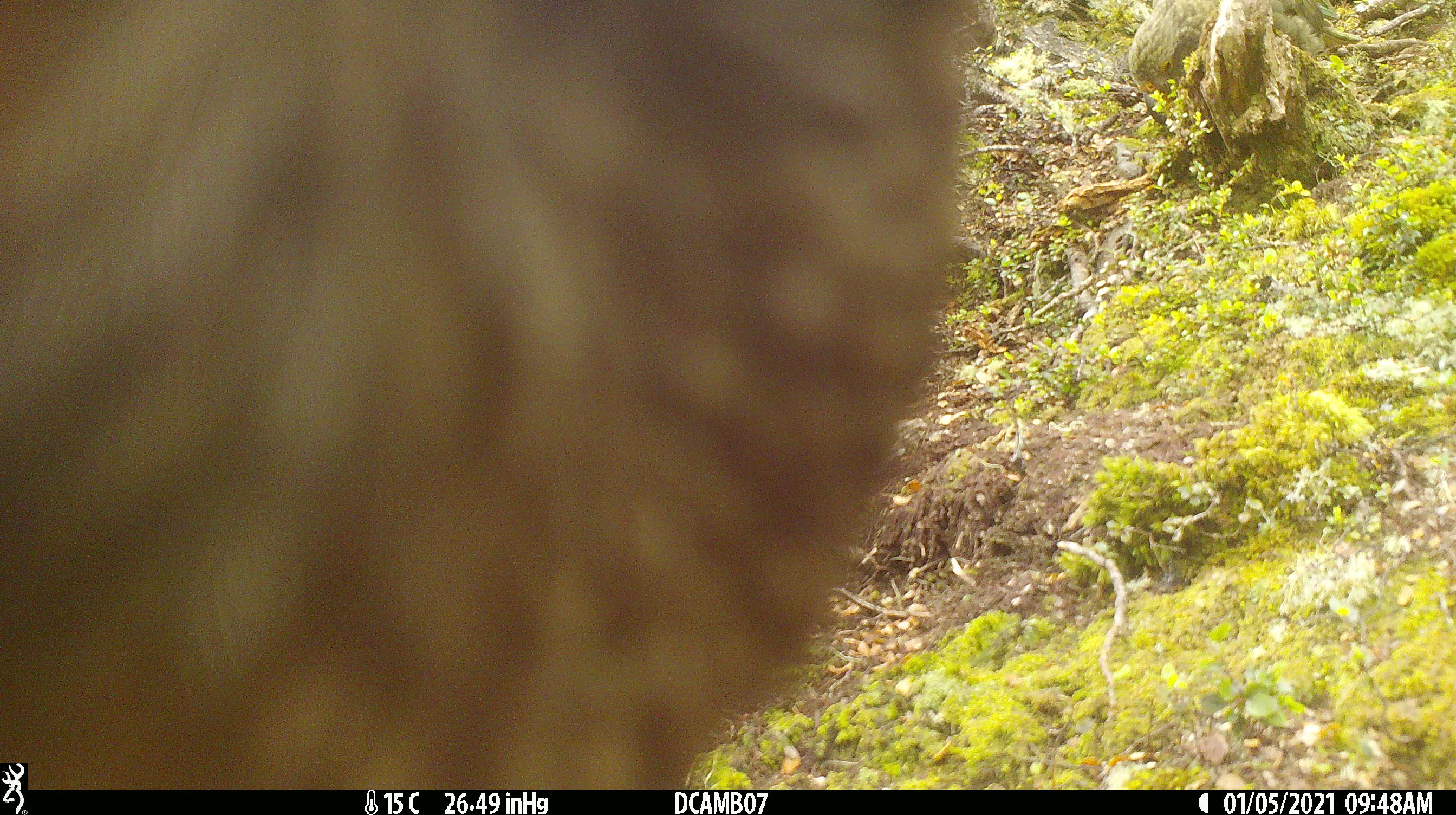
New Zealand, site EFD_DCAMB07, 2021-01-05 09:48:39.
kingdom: Animalia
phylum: Chordata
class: Aves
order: Psittaciformes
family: Strigopidae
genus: Nestor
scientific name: Nestor notabilis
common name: kea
Kea (Nestor notabilis).